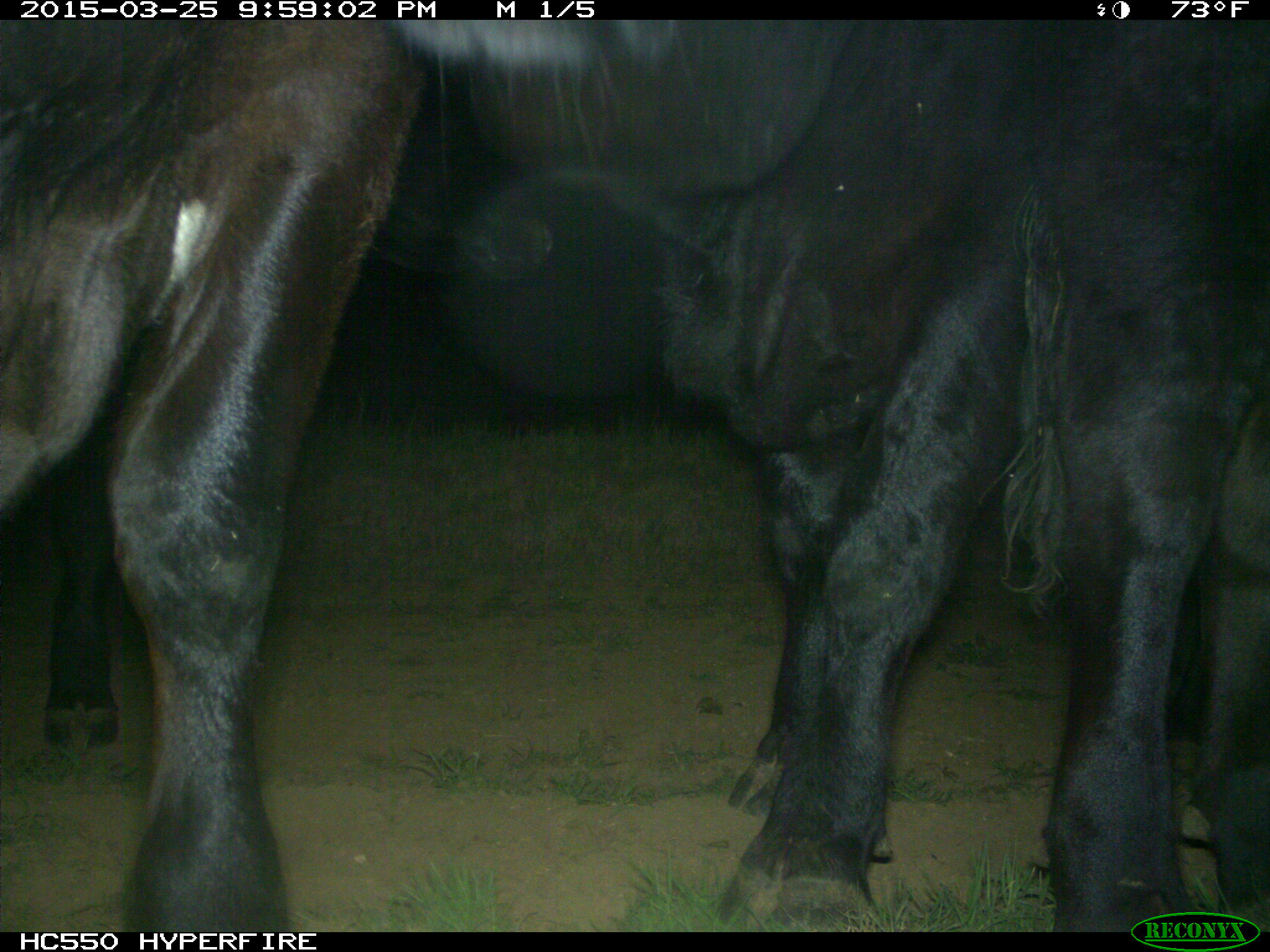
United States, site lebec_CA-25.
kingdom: Animalia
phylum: Chordata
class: Mammalia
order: Artiodactyla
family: Bovidae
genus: Bos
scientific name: Bos taurus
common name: domestic cow